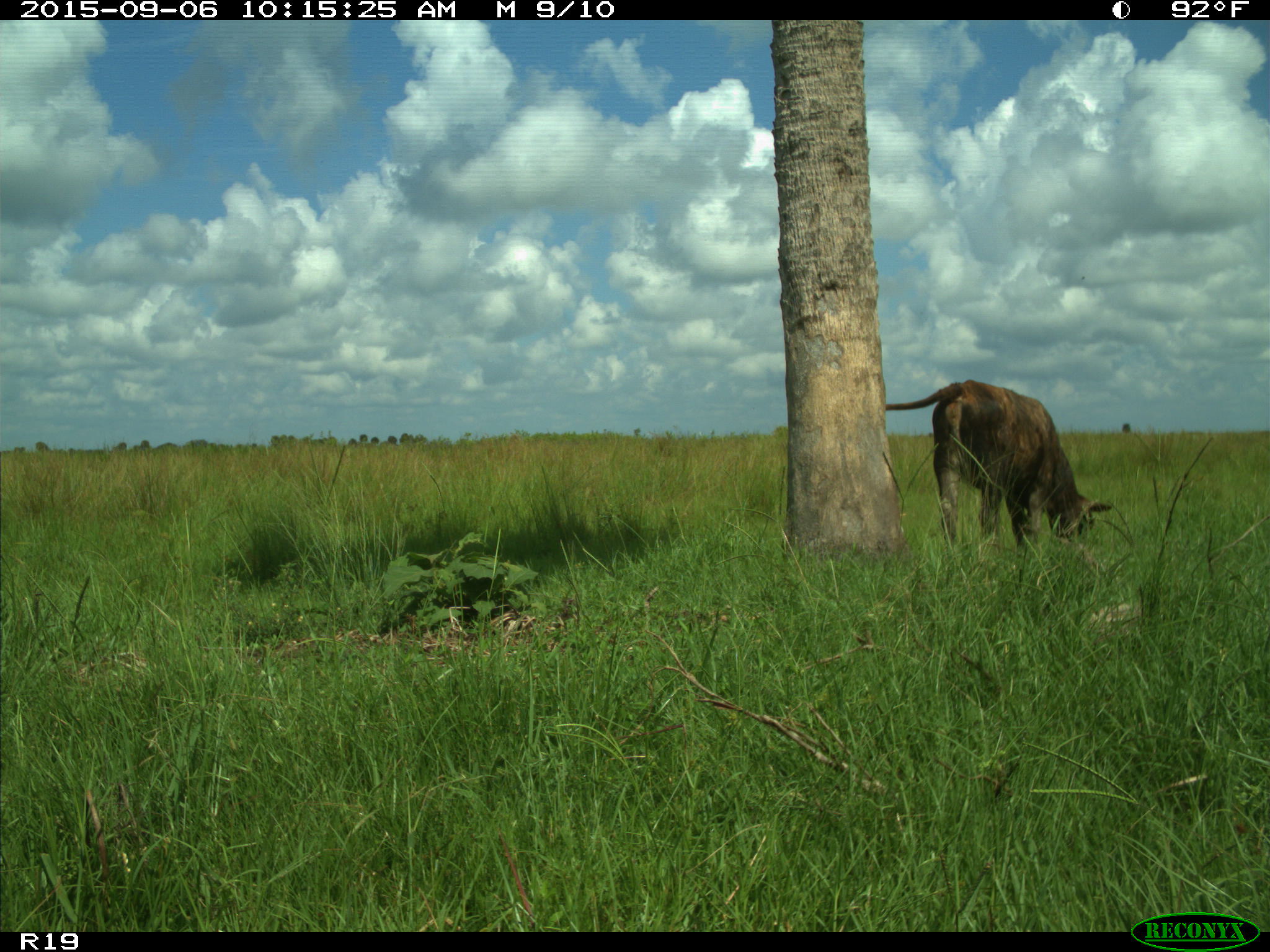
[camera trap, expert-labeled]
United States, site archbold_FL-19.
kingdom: Animalia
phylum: Chordata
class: Mammalia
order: Artiodactyla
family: Bovidae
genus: Bos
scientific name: Bos taurus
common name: domestic cow